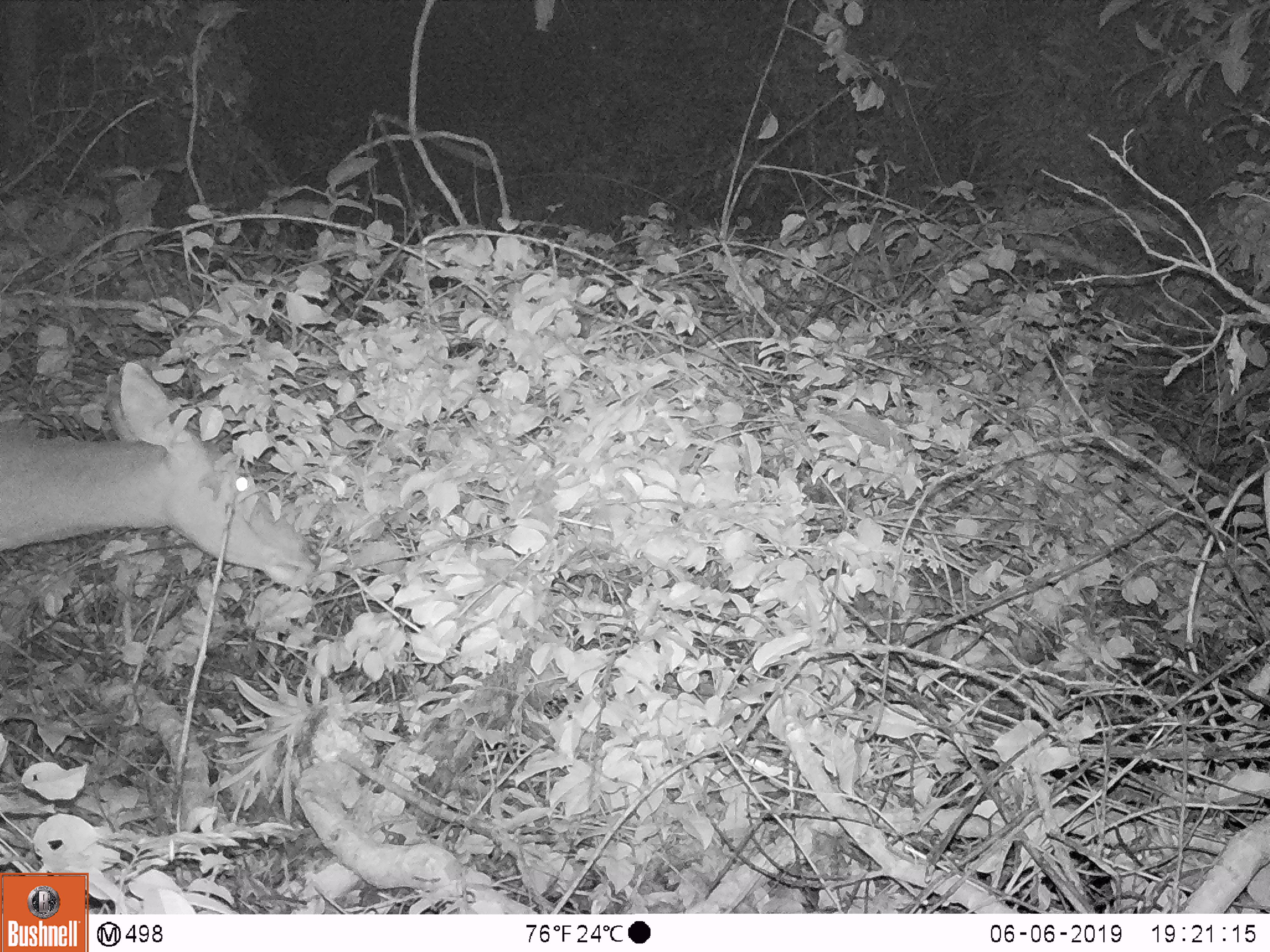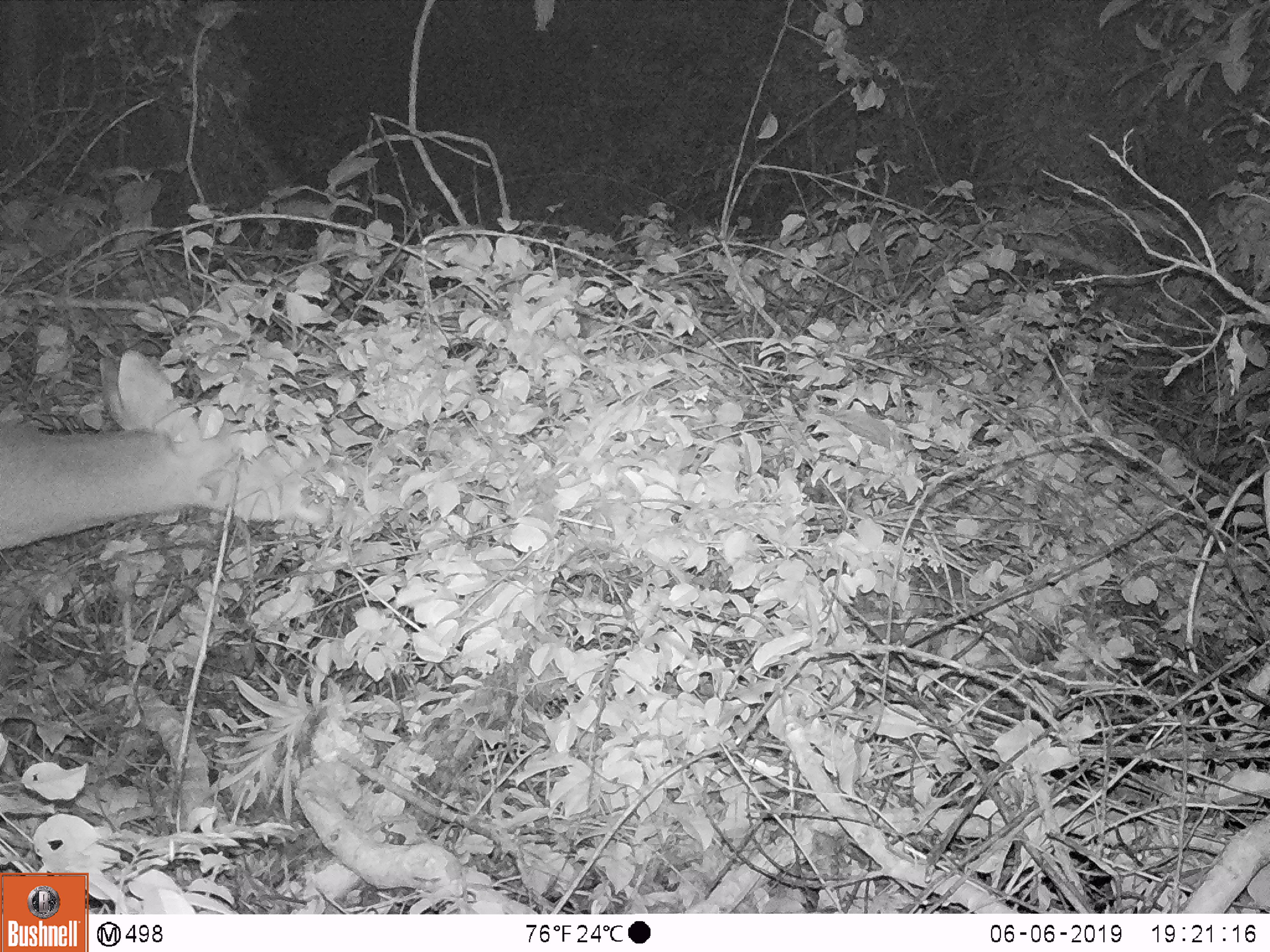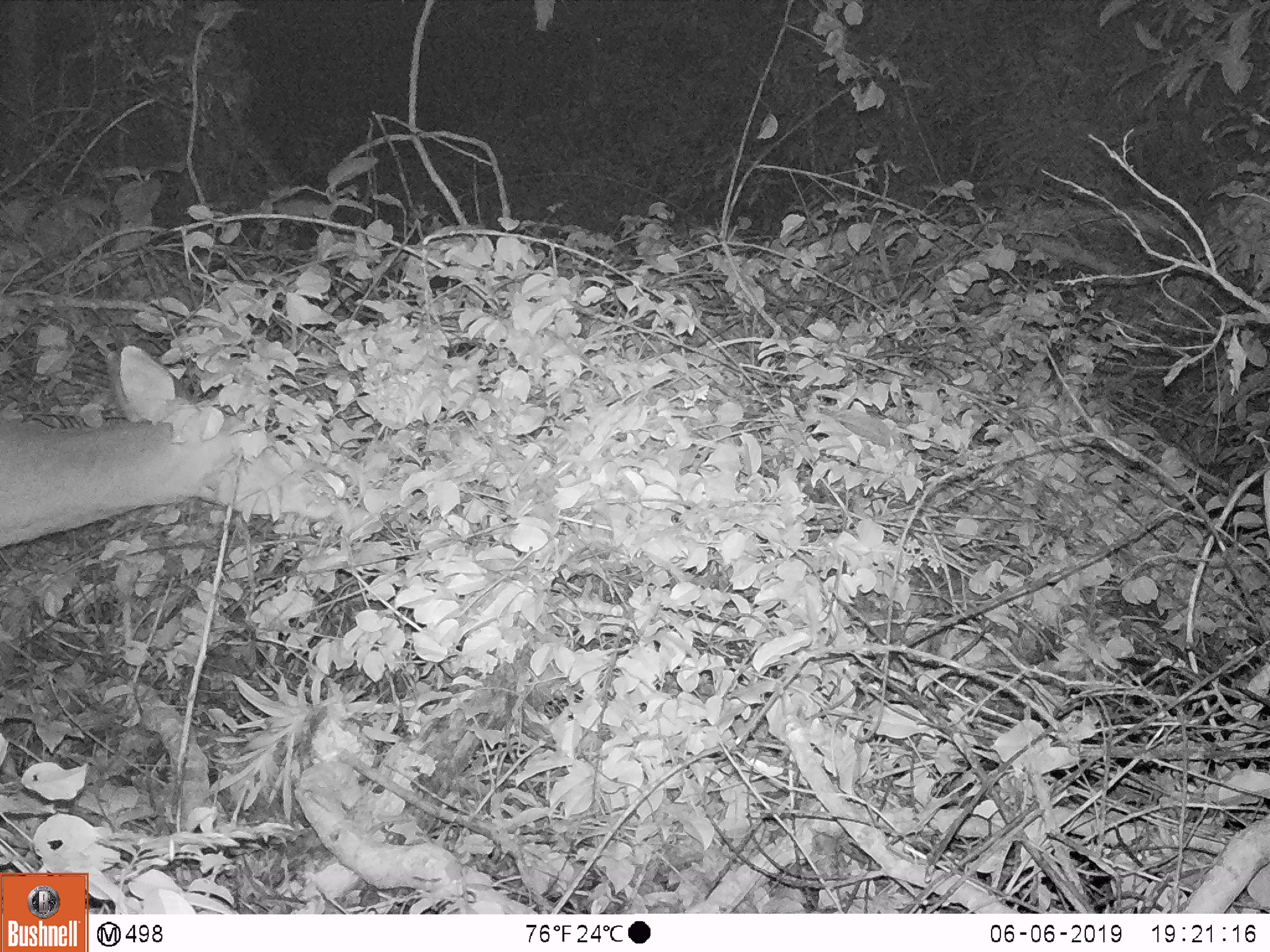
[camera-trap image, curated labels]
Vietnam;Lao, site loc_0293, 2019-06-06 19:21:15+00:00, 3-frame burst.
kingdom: Animalia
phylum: Chordata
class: Mammalia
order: Artiodactyla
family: Cervidae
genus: Rusa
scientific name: Rusa unicolor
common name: sambar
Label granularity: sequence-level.